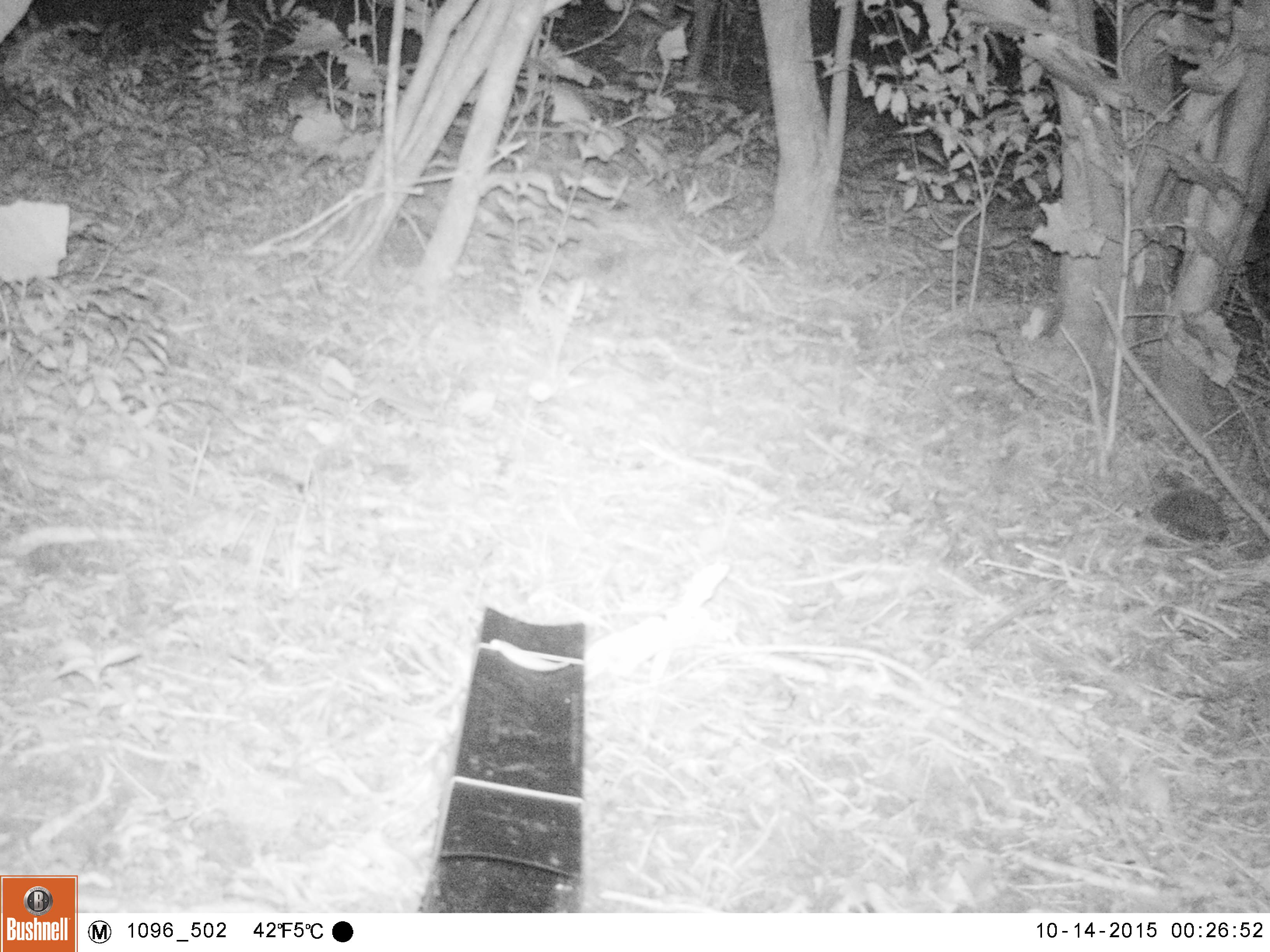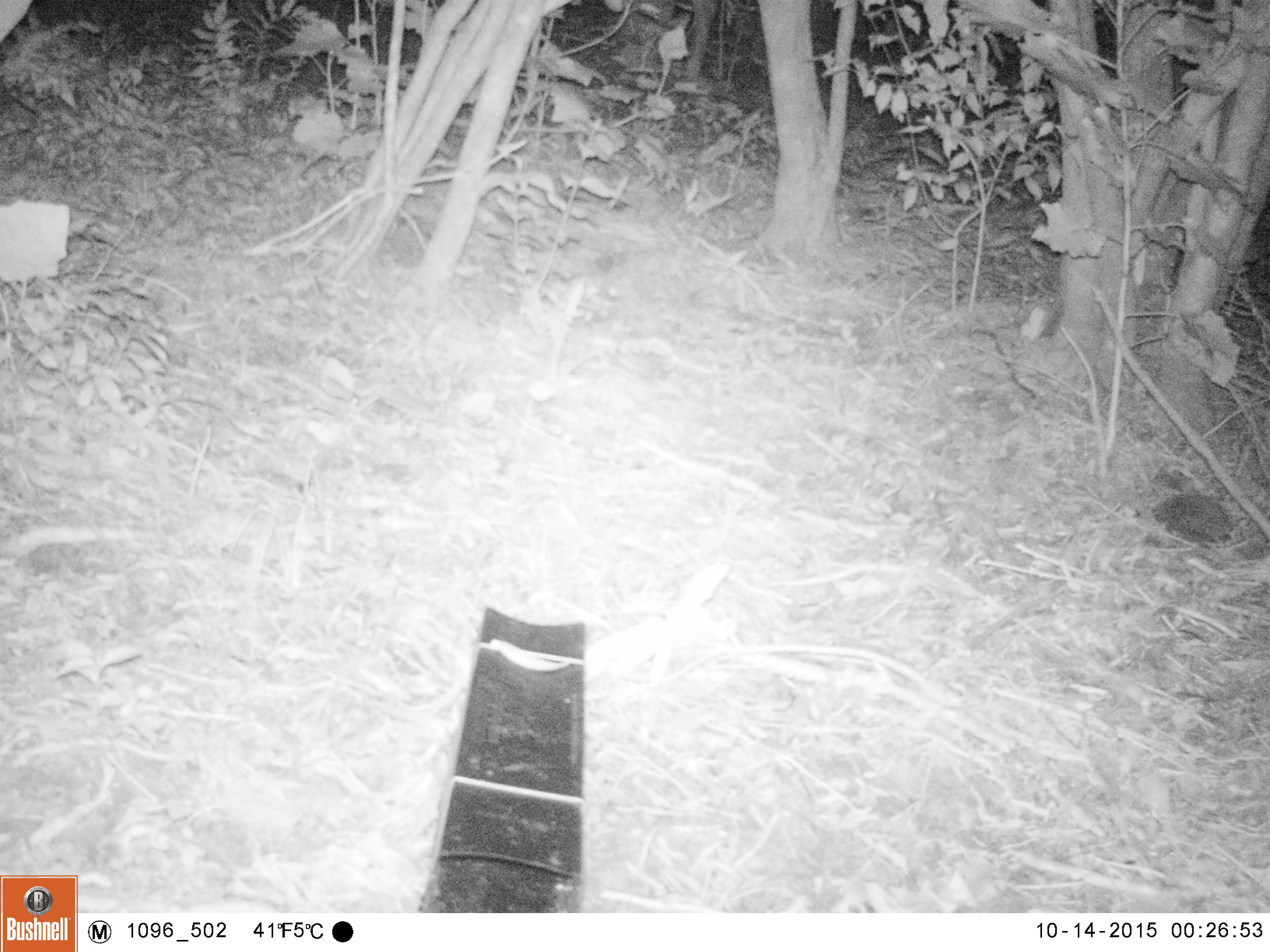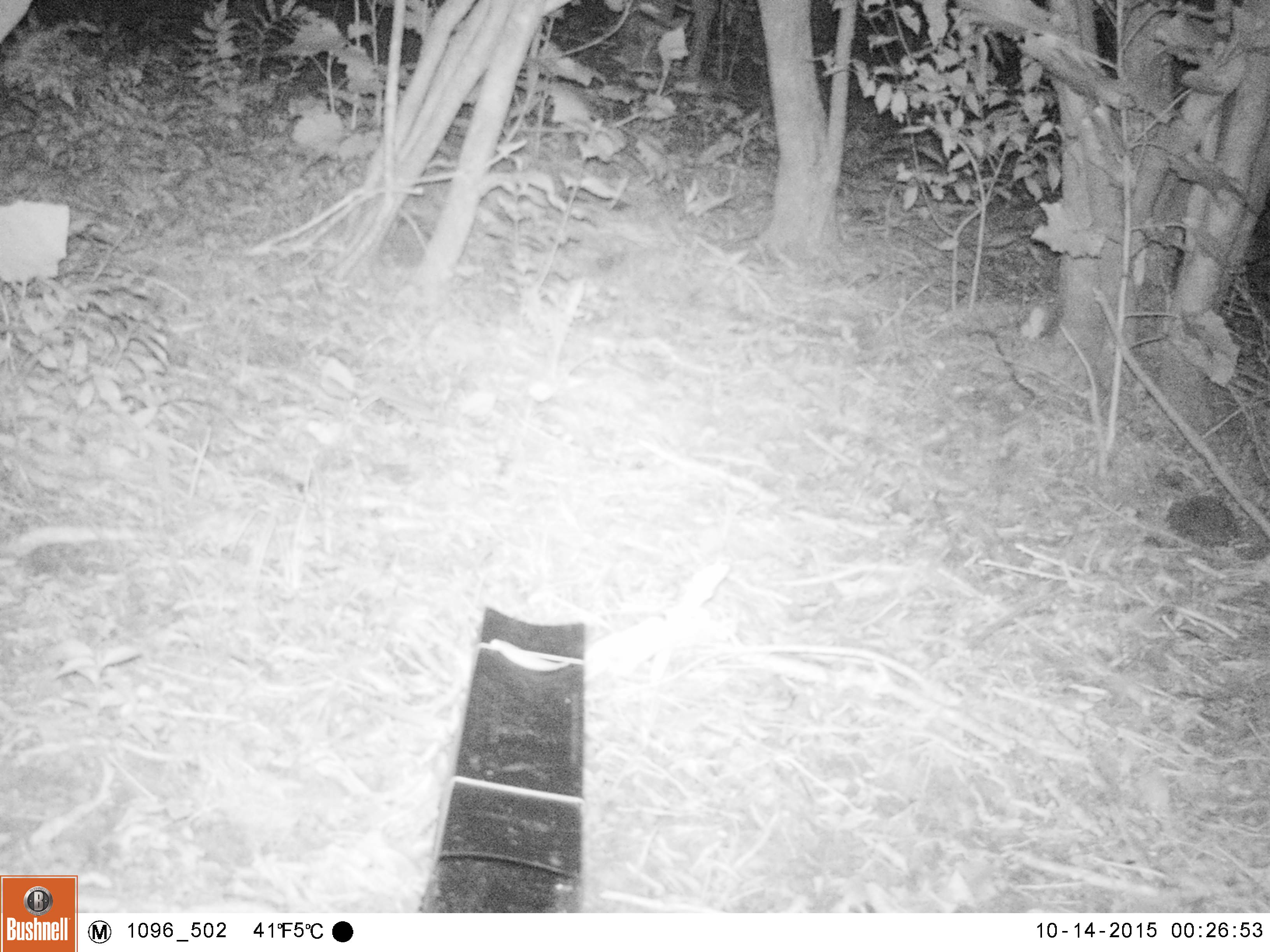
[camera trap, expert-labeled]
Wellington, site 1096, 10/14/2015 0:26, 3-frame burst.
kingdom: Animalia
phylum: Chordata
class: Mammalia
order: Eulipotyphla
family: Erinaceidae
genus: Erinaceus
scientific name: Erinaceus europaeus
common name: hedgehog